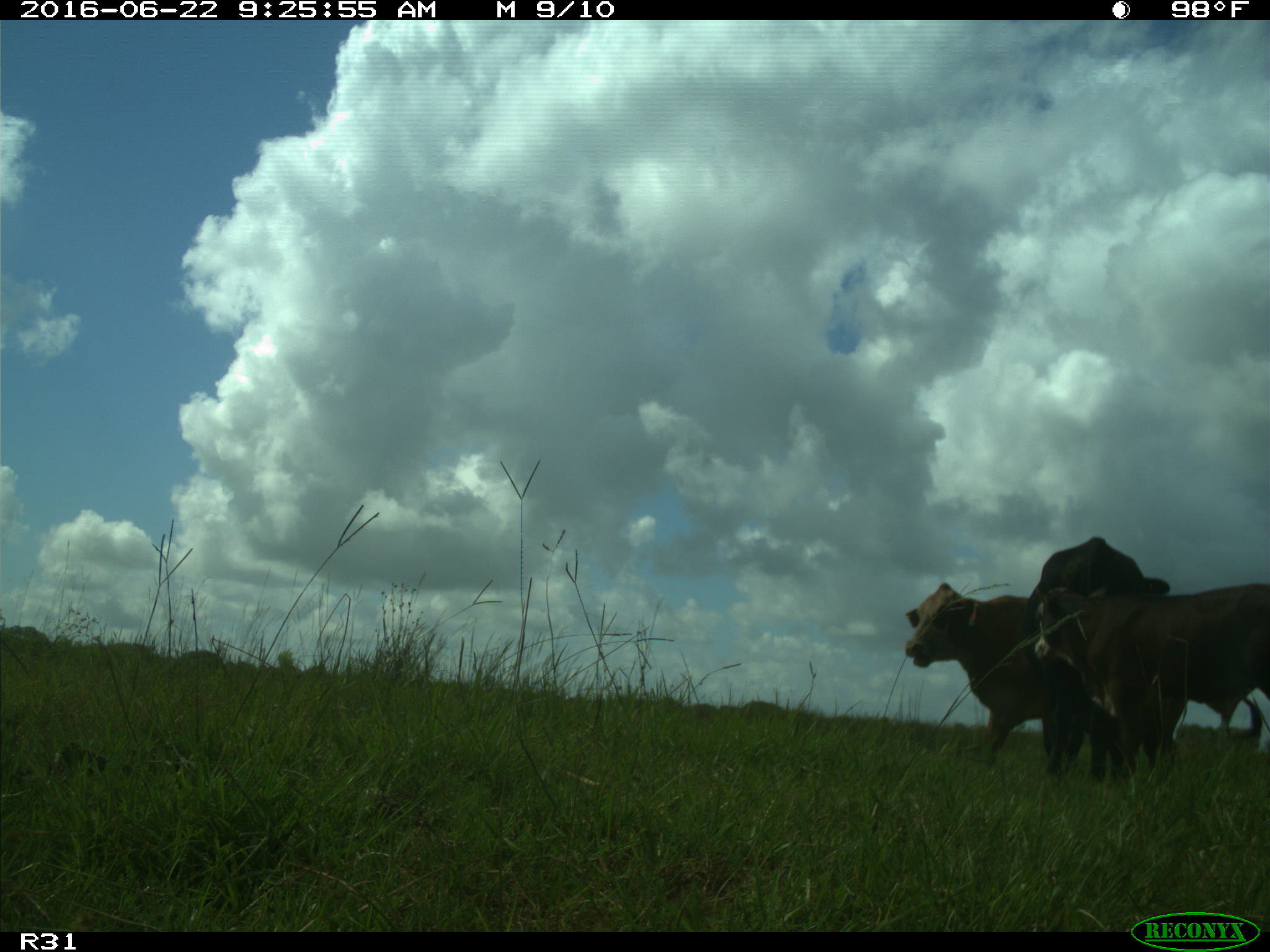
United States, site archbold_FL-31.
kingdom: Animalia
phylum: Chordata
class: Mammalia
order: Artiodactyla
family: Bovidae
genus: Bos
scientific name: Bos taurus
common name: domestic cow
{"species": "Bos taurus (domestic cow)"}